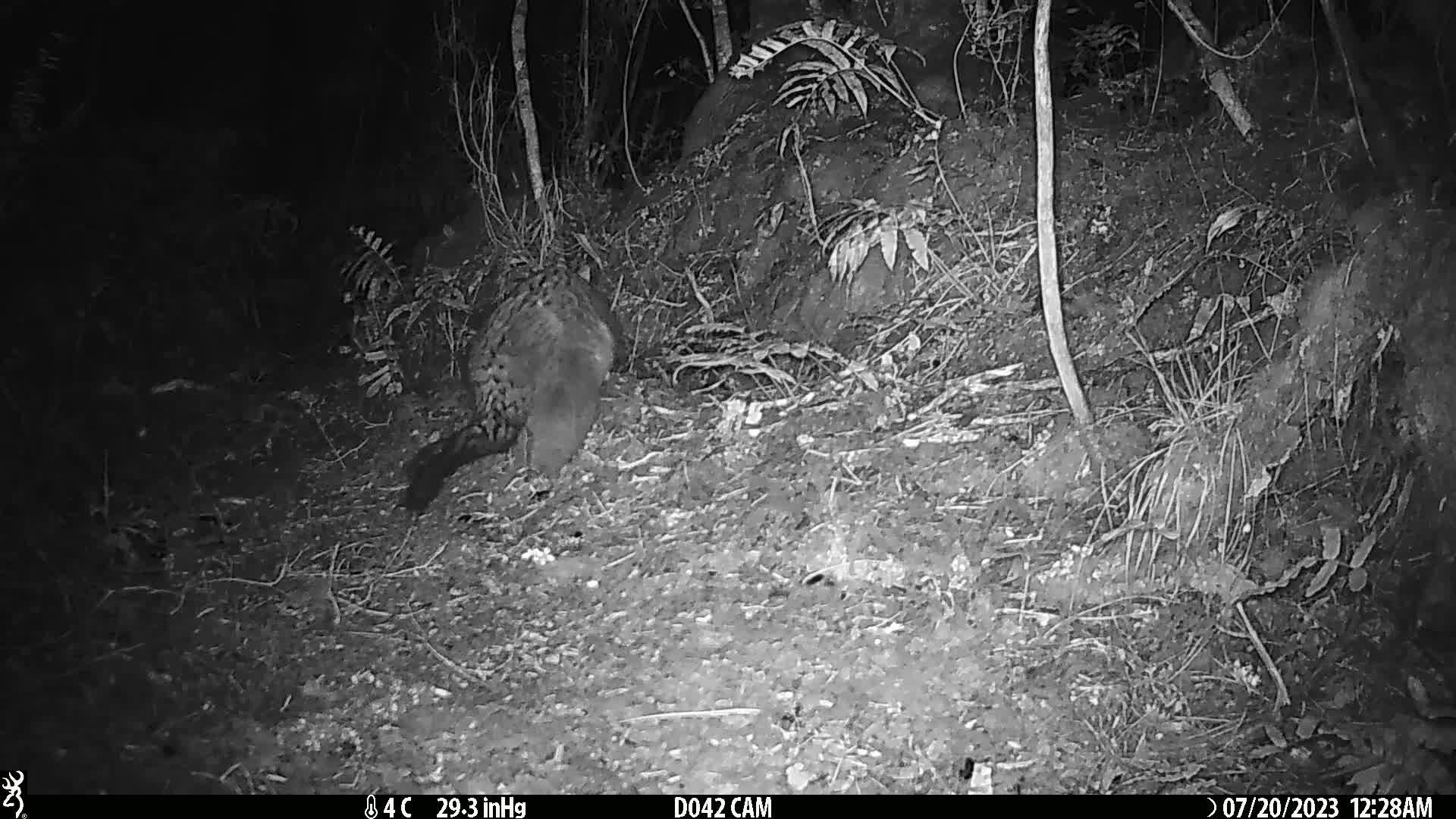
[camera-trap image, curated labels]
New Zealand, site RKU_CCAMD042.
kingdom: Animalia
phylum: Chordata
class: Mammalia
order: Diprotodontia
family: Phalangeridae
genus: Trichosurus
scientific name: Trichosurus vulpecula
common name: common brushtail possum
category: possum